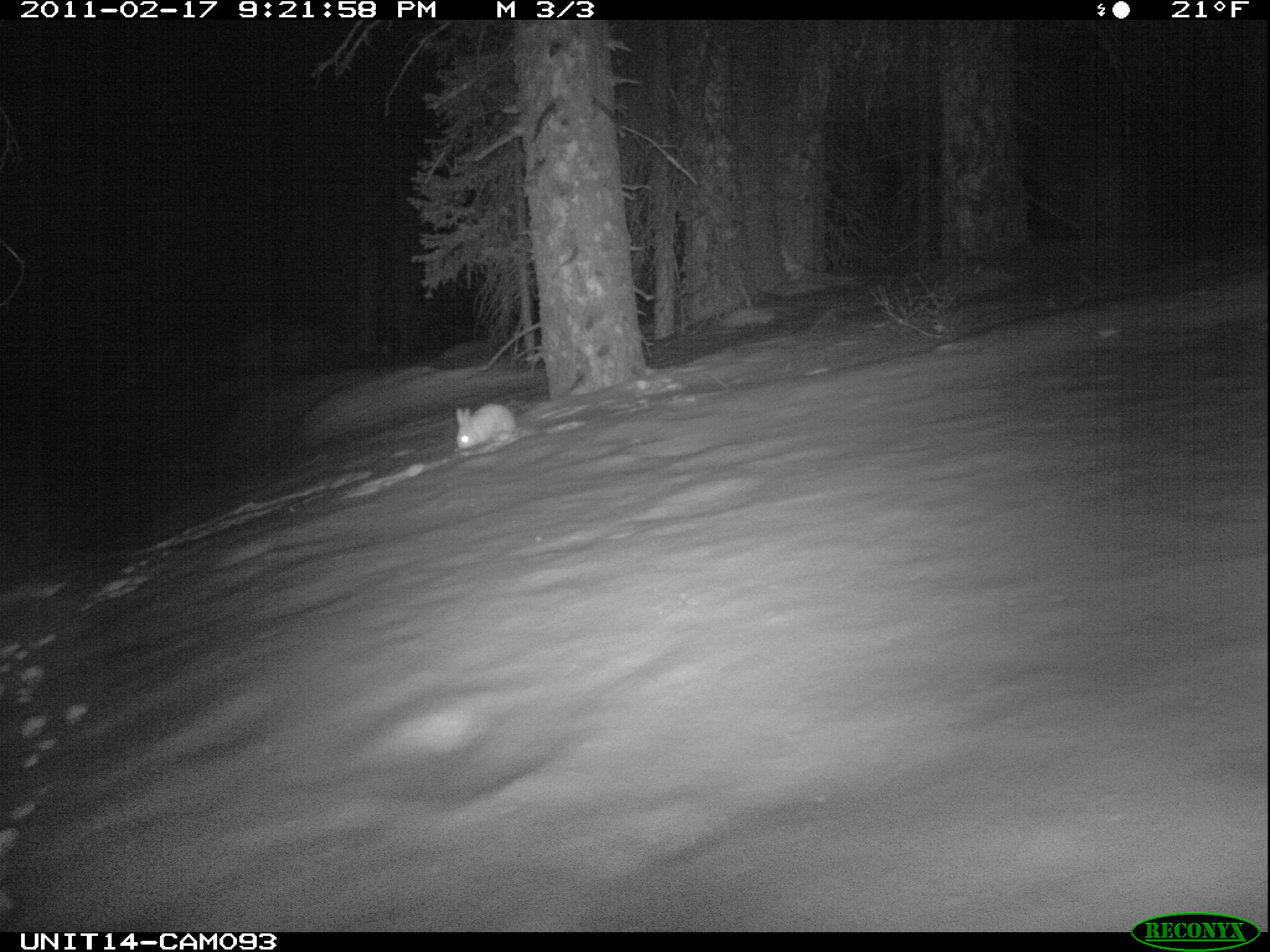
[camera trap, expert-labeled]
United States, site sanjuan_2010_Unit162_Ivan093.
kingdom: Animalia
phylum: Chordata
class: Mammalia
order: Lagomorpha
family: Leporidae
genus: Lepus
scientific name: Lepus americanus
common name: snowshoe hare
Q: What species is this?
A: Lepus americanus (snowshoe hare).